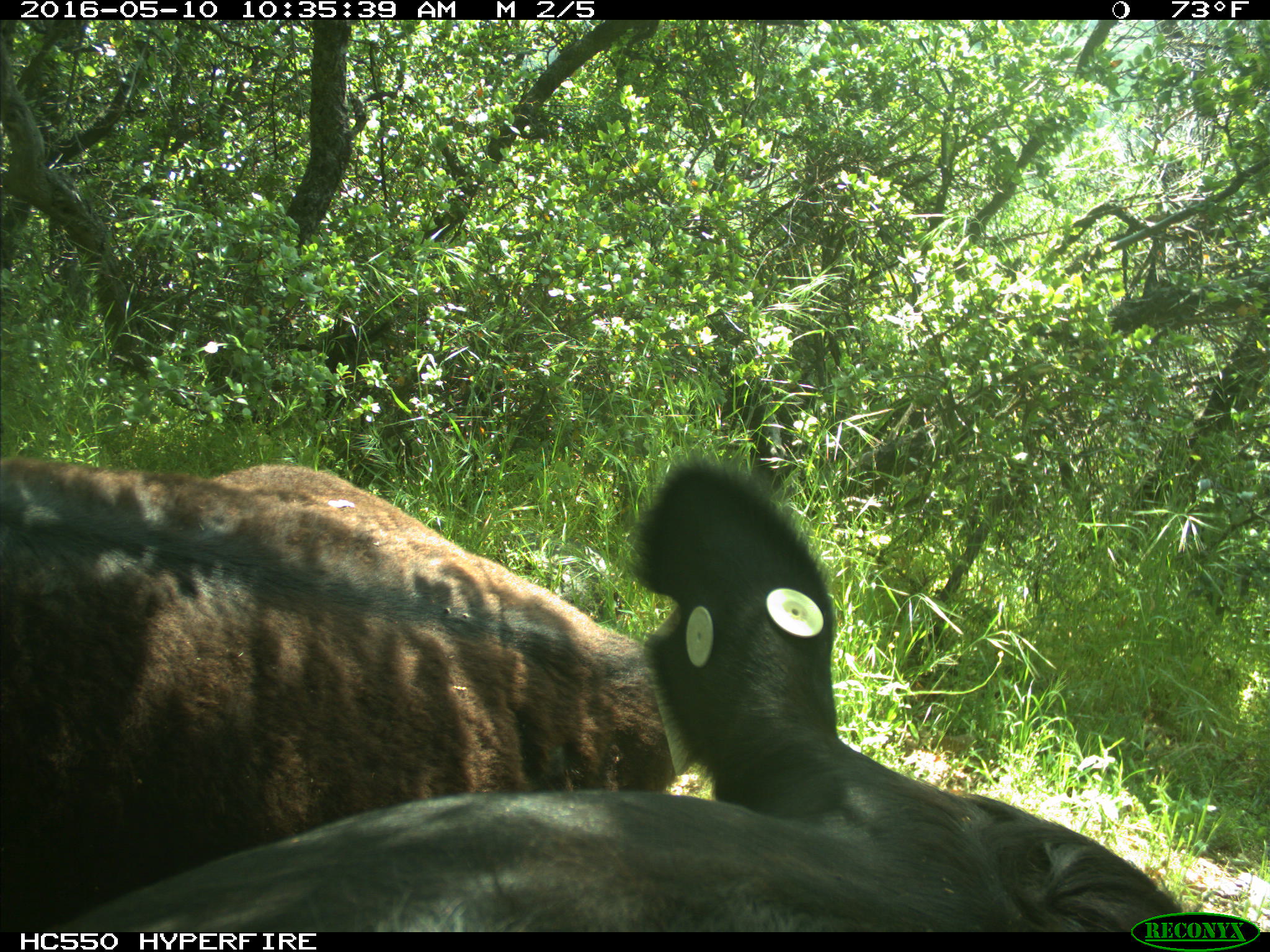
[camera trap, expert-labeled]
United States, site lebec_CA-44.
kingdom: Animalia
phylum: Chordata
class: Mammalia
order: Artiodactyla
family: Bovidae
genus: Bos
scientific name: Bos taurus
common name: domestic cow